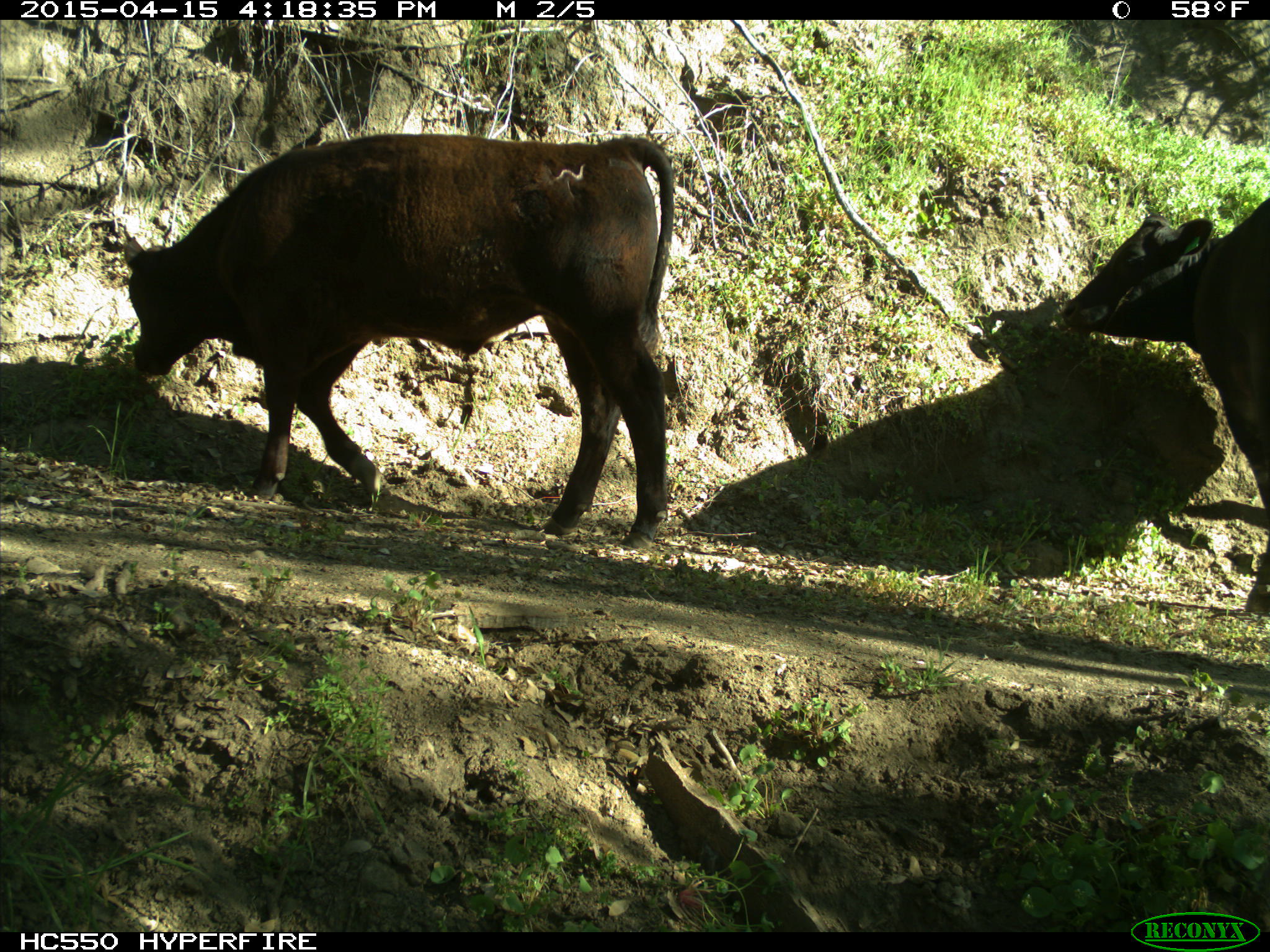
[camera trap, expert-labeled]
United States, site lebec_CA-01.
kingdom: Animalia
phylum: Chordata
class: Mammalia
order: Artiodactyla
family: Bovidae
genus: Bos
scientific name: Bos taurus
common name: domestic cow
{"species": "Bos taurus (domestic cow)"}